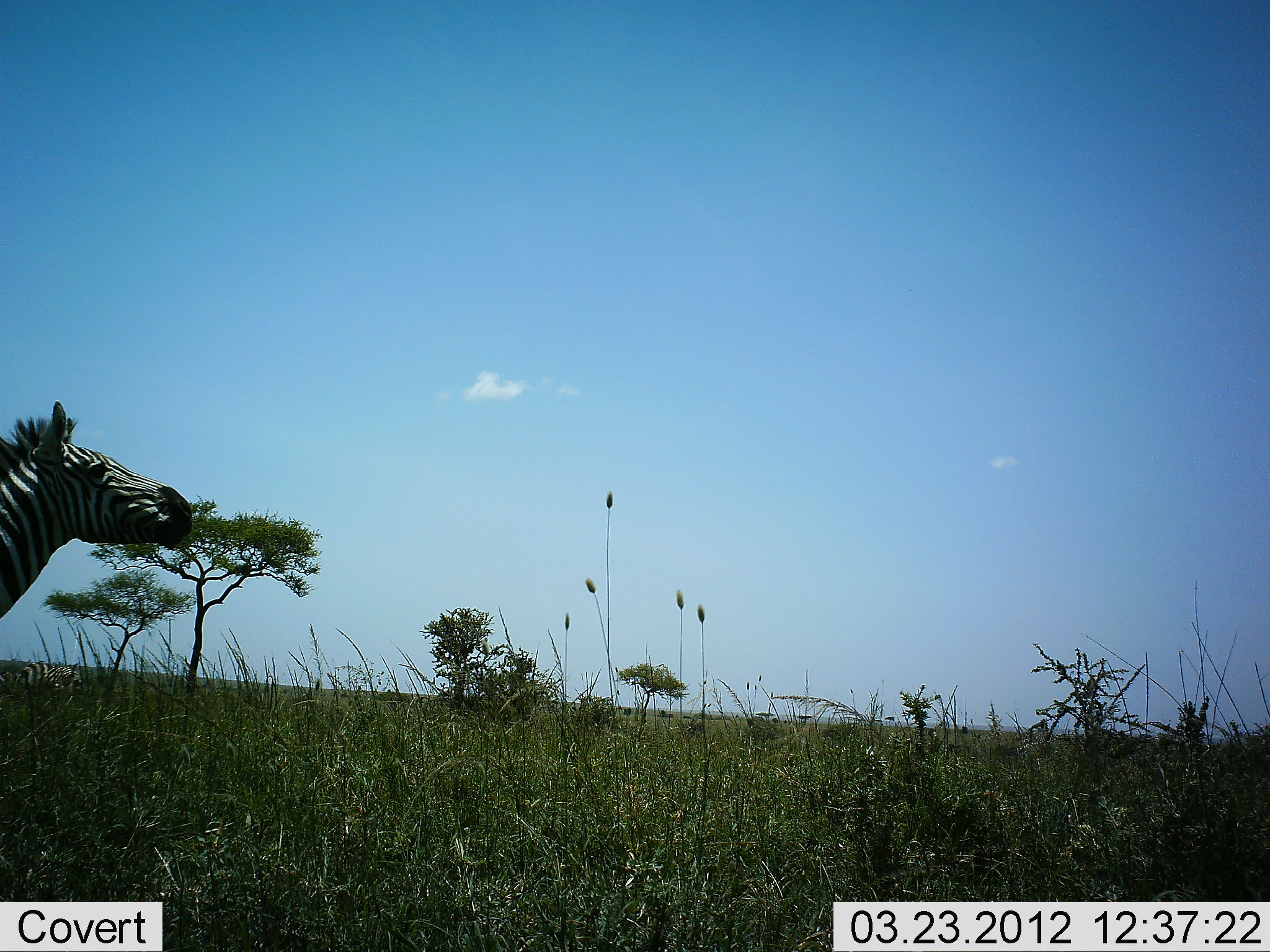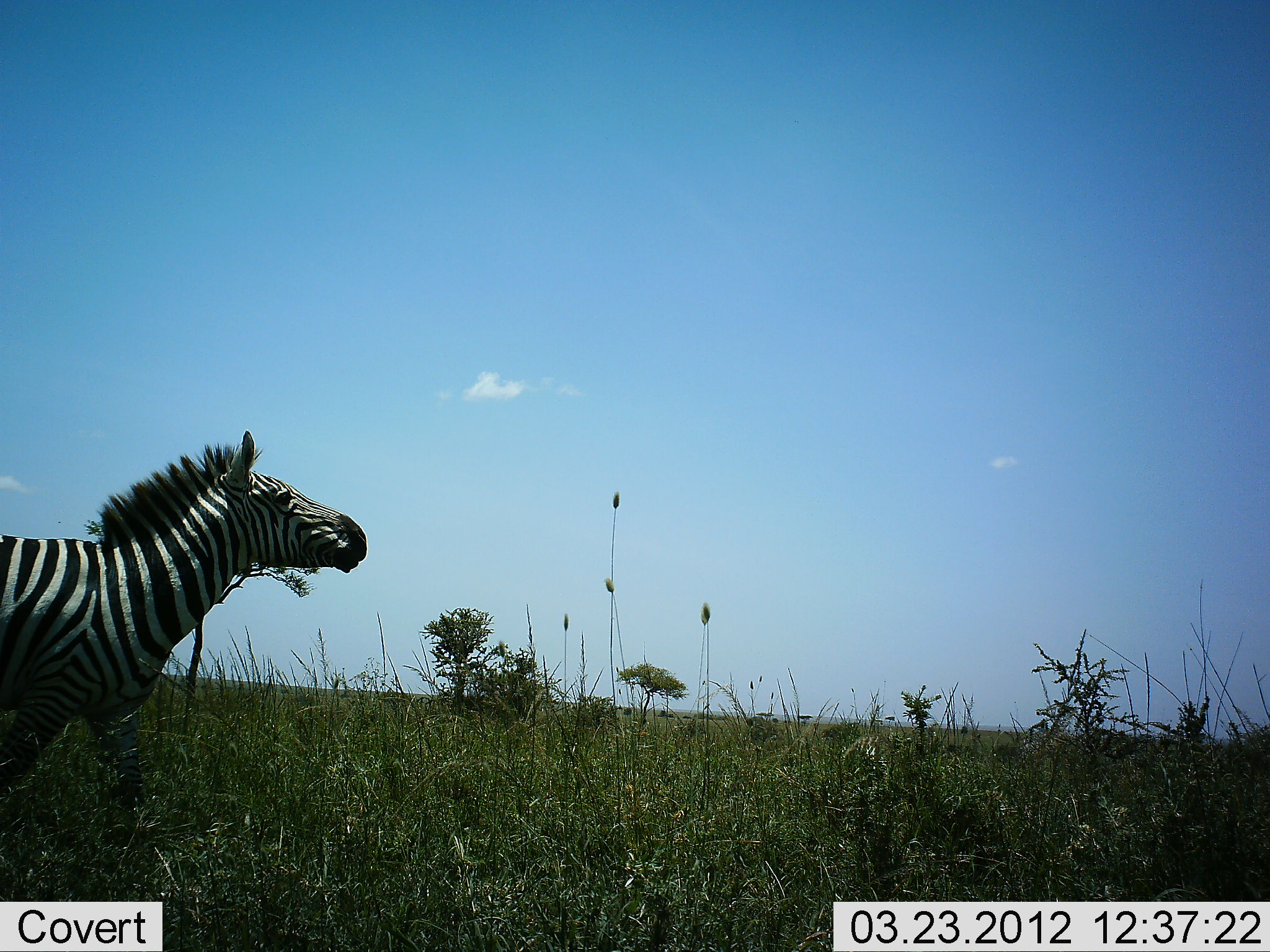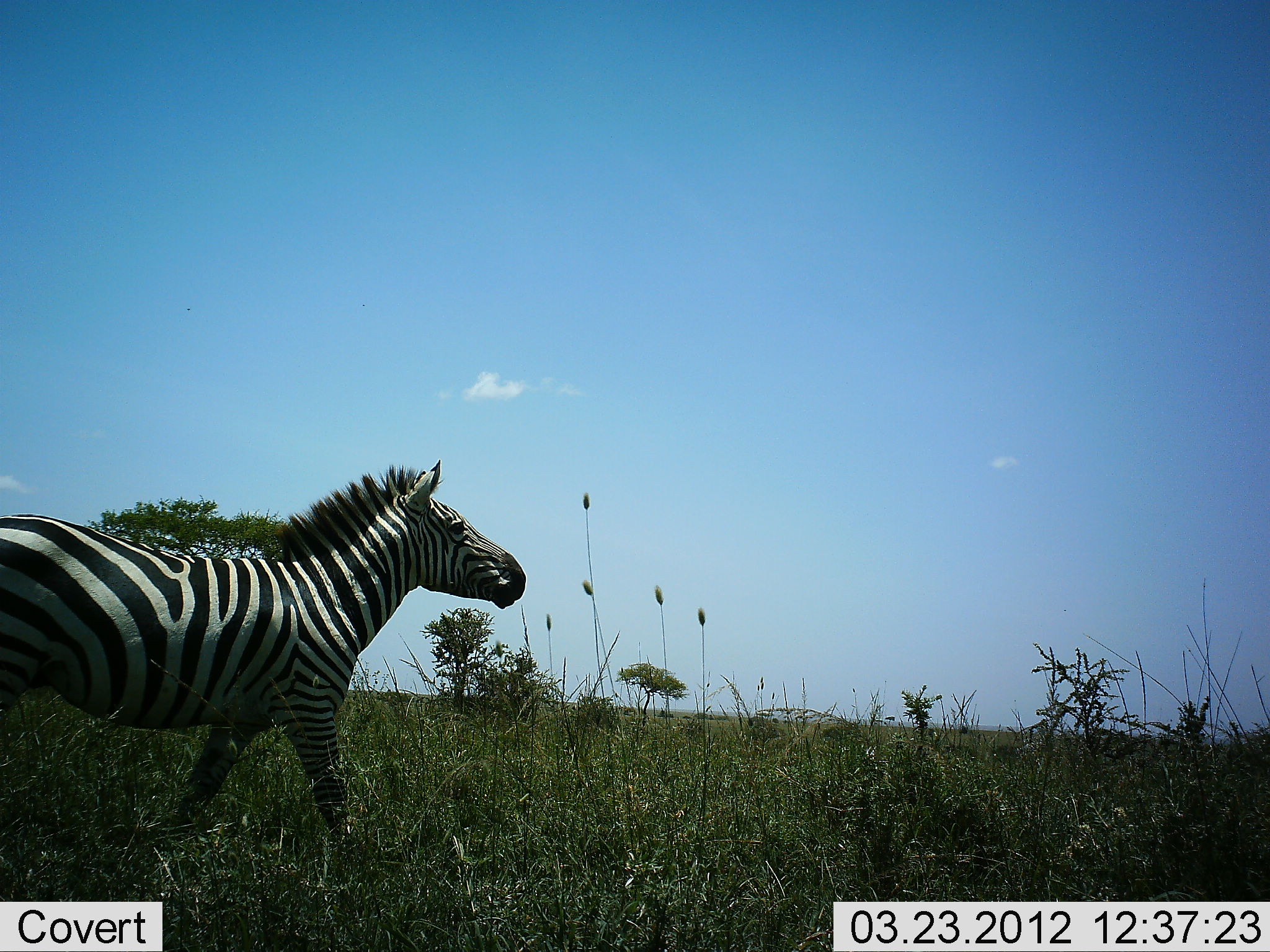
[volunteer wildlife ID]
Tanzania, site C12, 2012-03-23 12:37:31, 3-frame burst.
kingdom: Animalia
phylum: Chordata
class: Mammalia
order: Perissodactyla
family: Equidae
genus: Equus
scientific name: Equus quagga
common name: plains zebra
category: zebra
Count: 1.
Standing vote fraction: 7%.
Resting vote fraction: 0%.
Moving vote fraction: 100%.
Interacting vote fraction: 0%.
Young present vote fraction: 0%.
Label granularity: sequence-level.